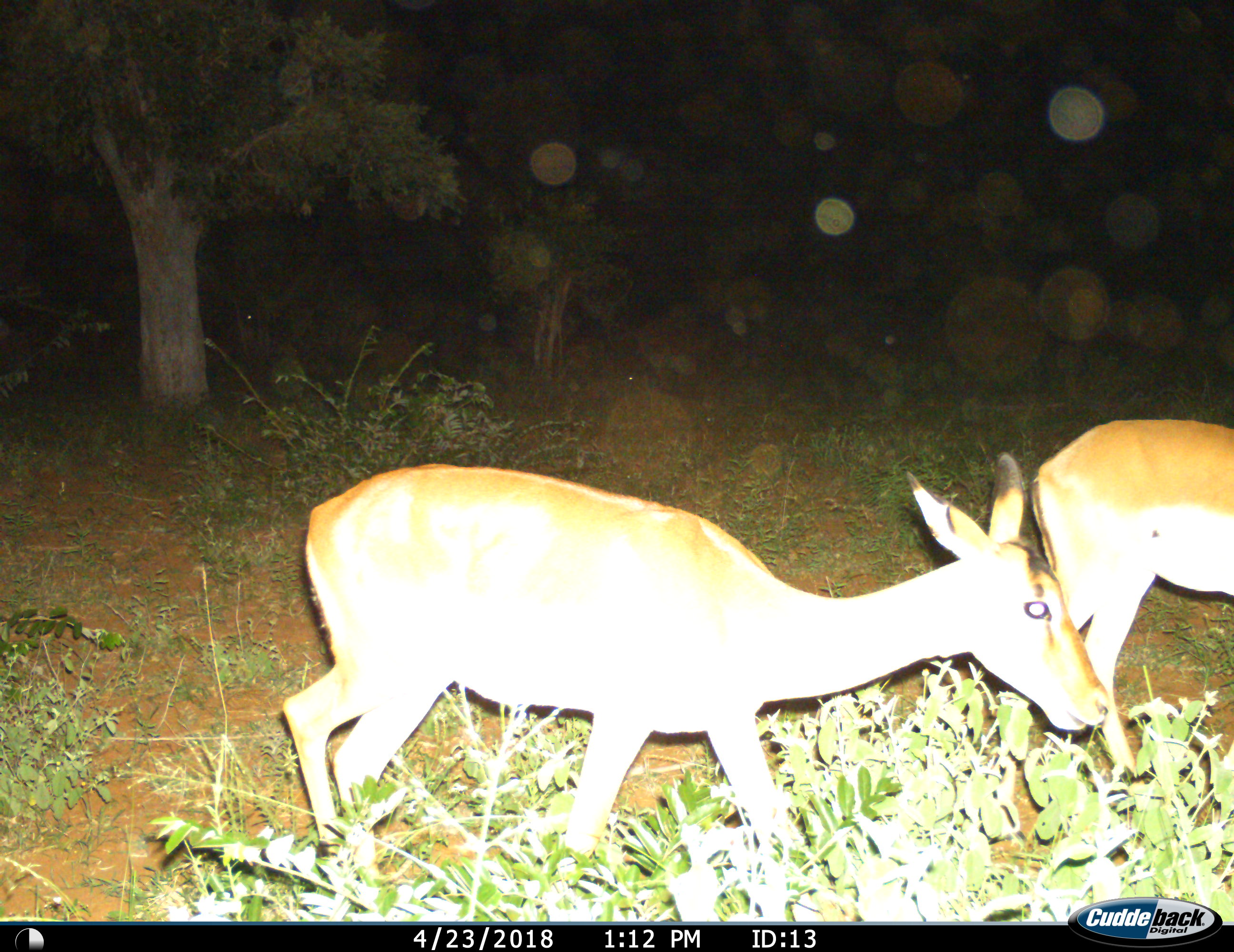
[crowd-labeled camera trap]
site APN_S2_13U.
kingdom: Animalia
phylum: Chordata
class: Mammalia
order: Artiodactyla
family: Bovidae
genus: Aepyceros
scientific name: Aepyceros melampus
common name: impala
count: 2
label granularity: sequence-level